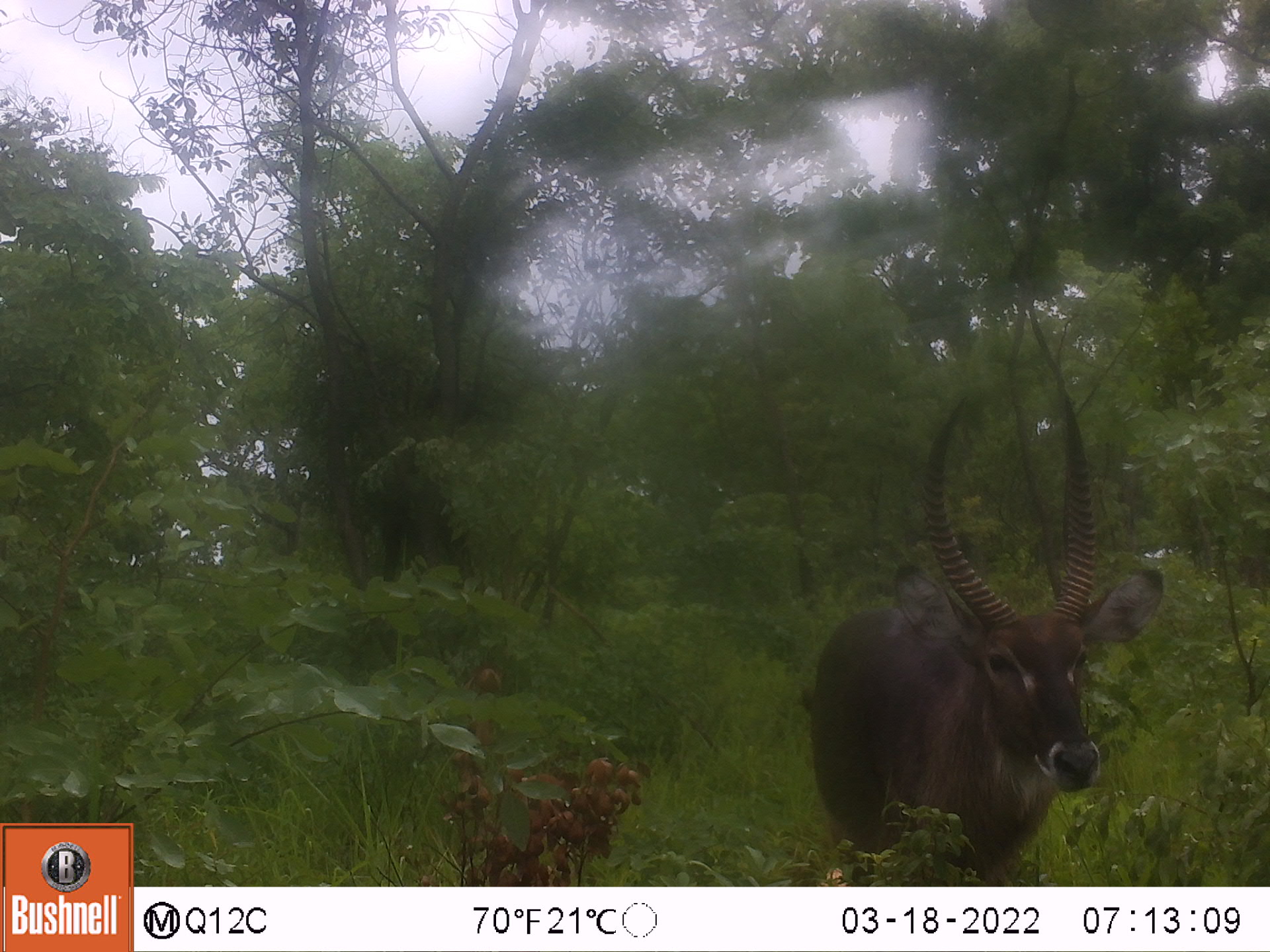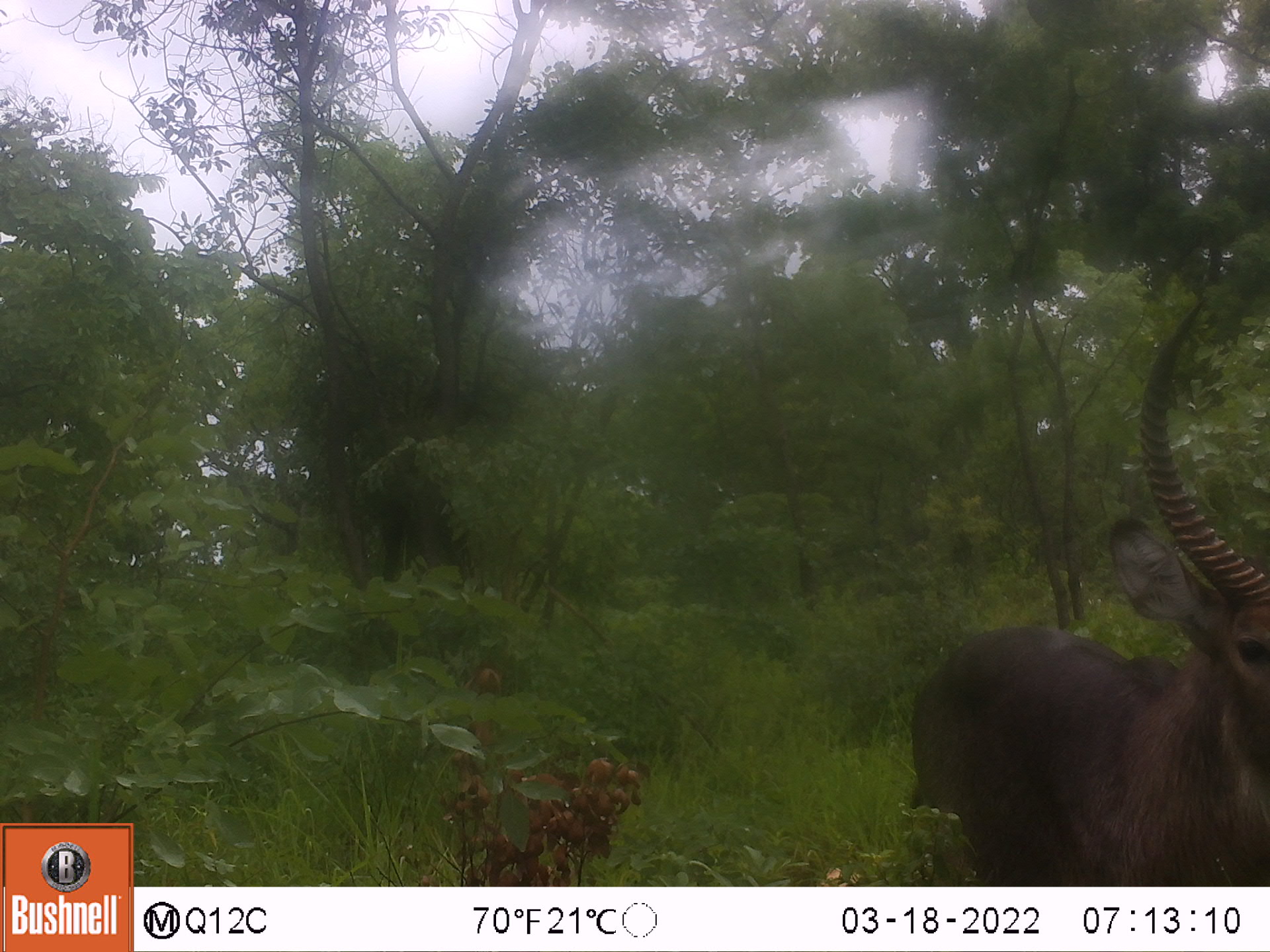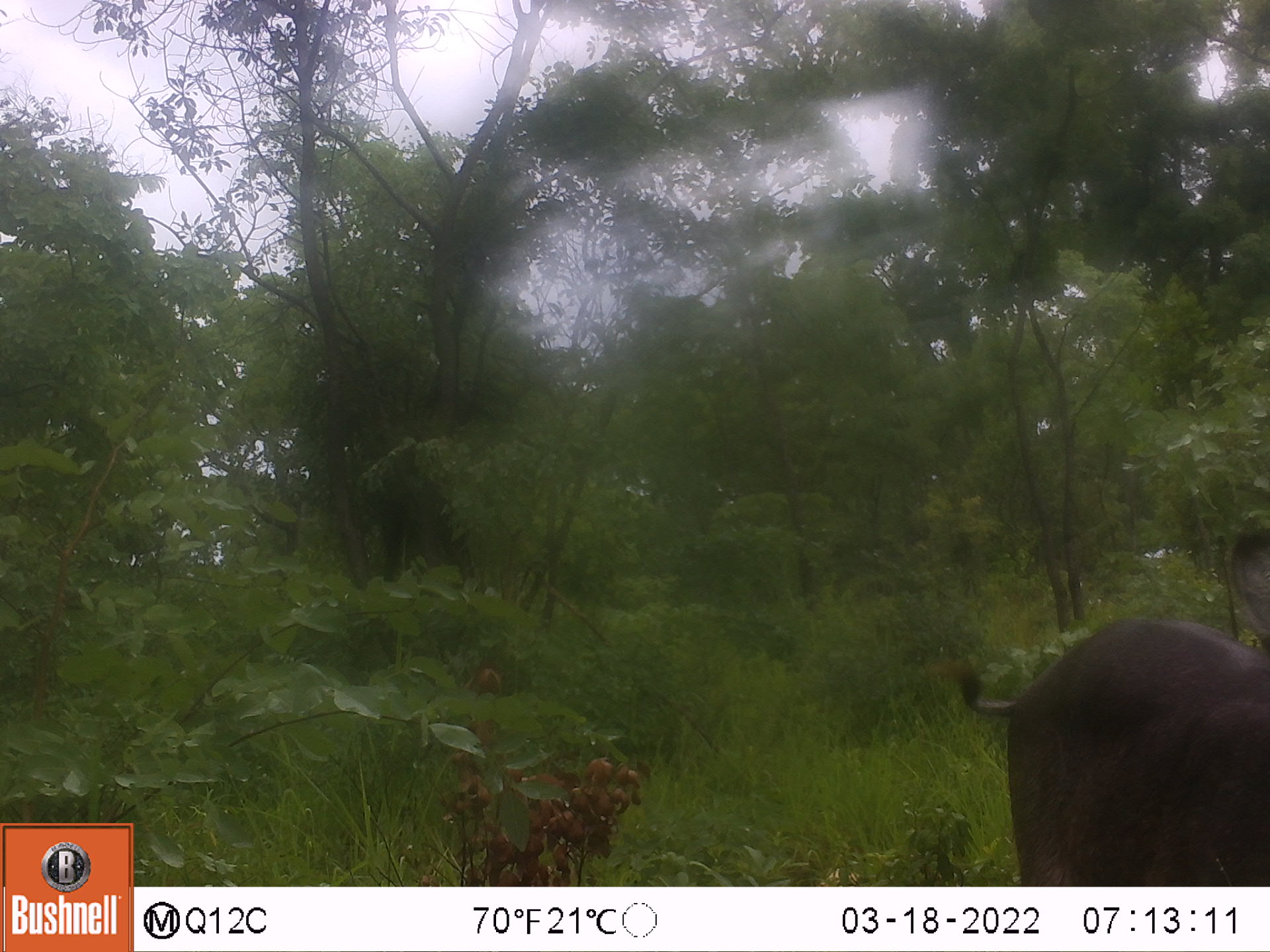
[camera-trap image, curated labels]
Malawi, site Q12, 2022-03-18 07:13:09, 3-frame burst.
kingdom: Animalia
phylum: Chordata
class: Mammalia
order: Artiodactyla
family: Bovidae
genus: Kobus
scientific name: Kobus ellipsiprymnus ellipsiprymnus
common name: common waterbuck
Common waterbuck (Kobus ellipsiprymnus ellipsiprymnus), count 1.